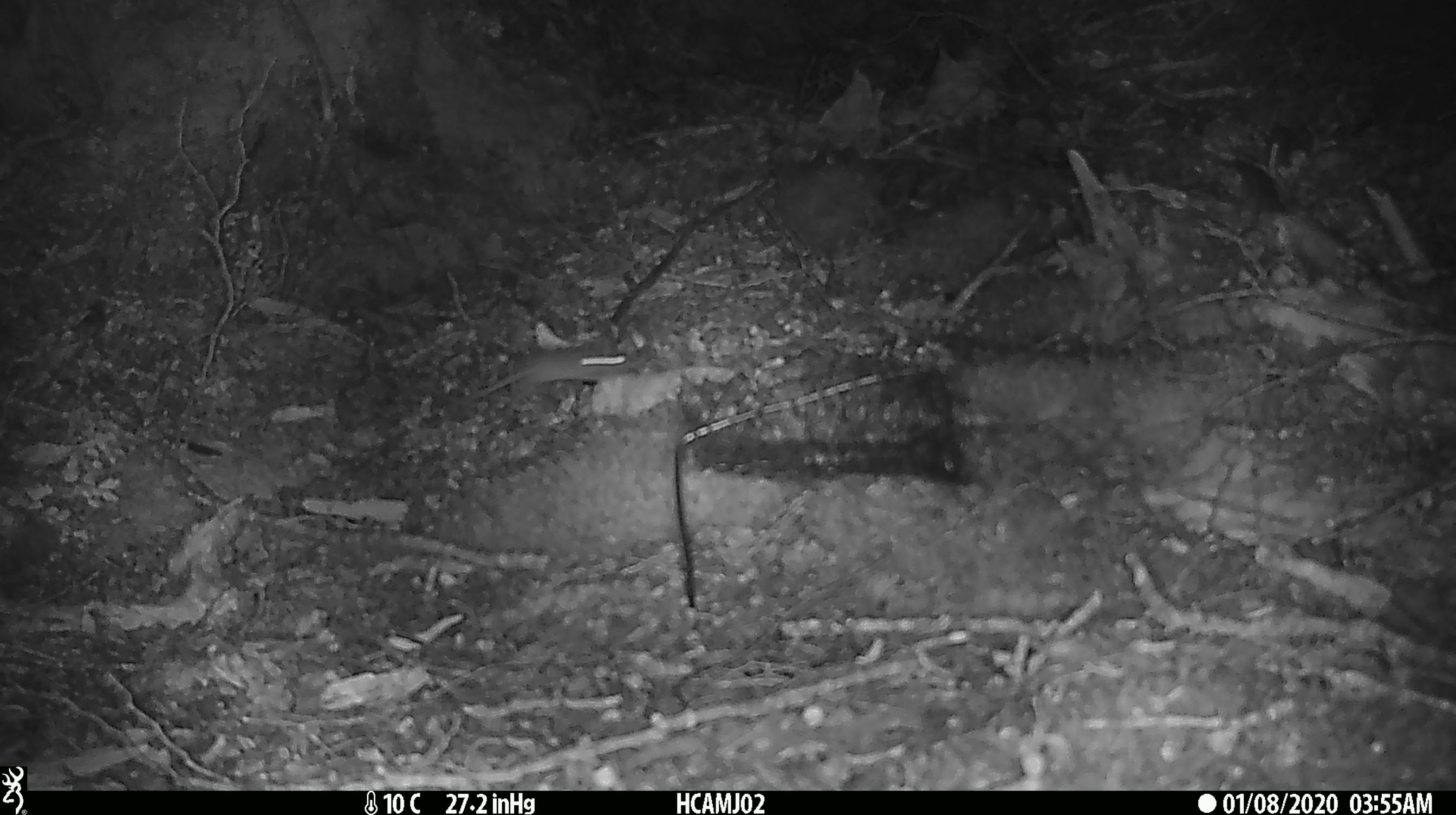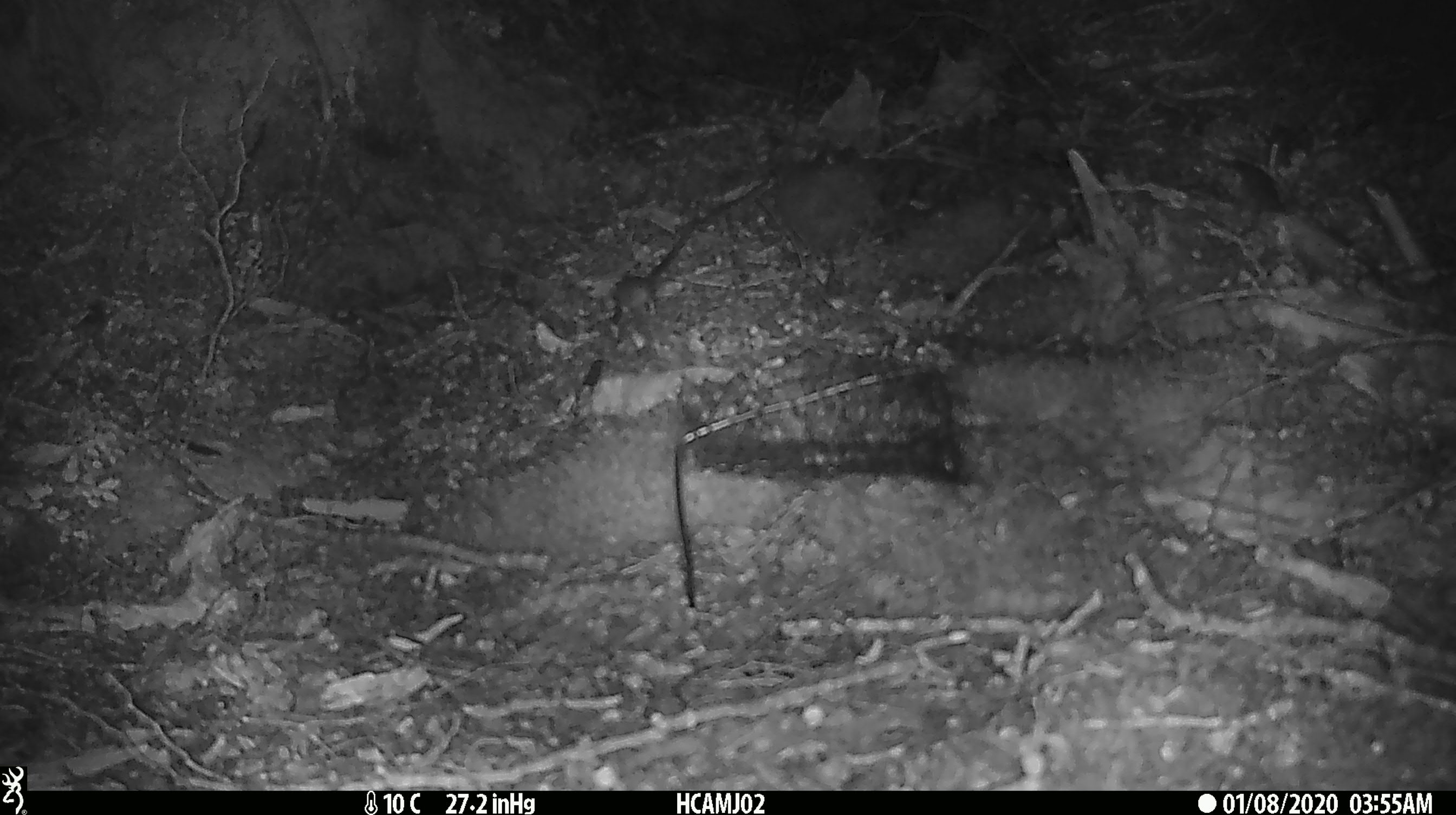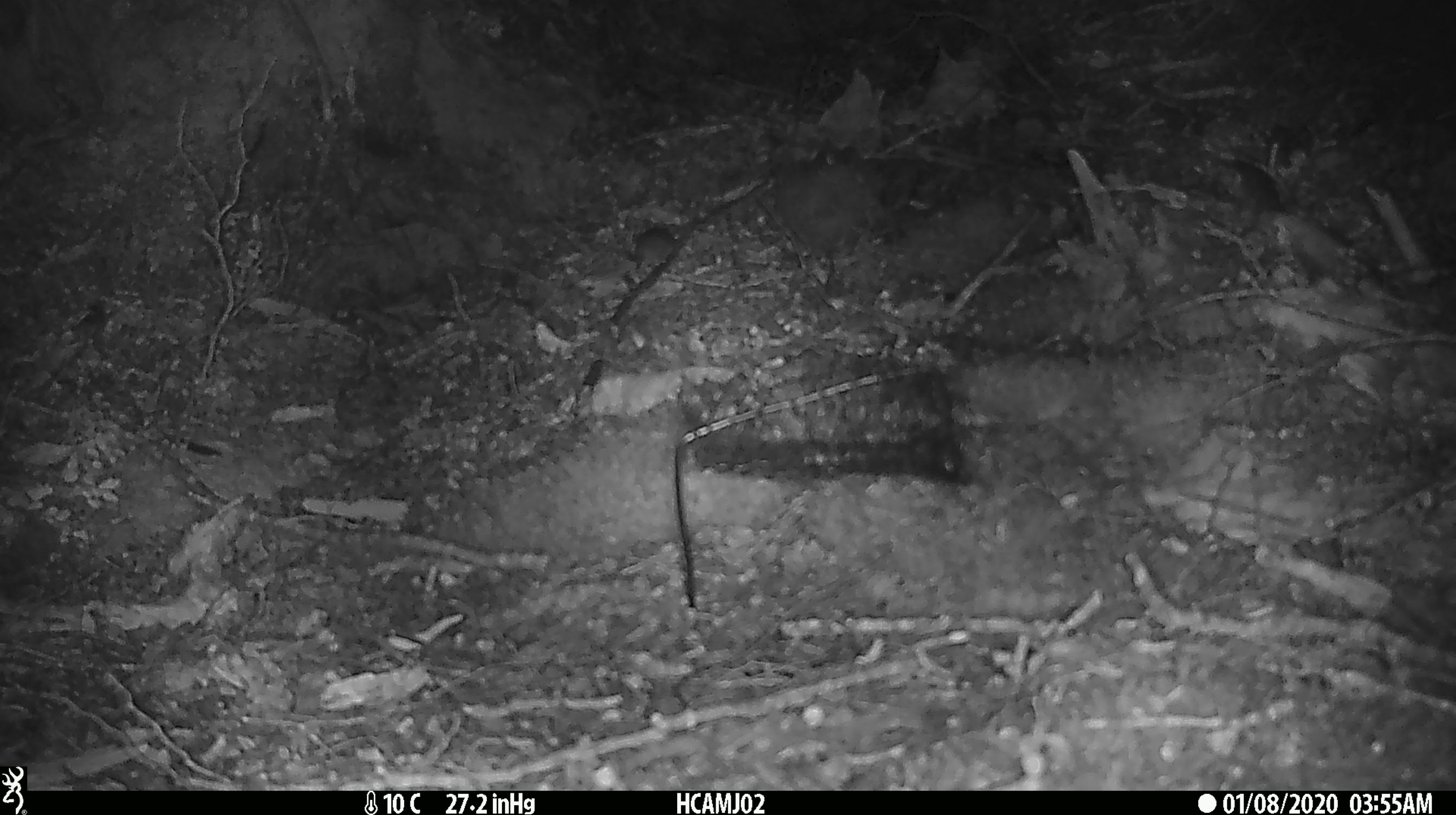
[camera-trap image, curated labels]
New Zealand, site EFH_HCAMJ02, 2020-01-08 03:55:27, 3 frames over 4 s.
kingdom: Animalia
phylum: Chordata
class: Mammalia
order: Rodentia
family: Muridae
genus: Mus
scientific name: Mus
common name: mouse